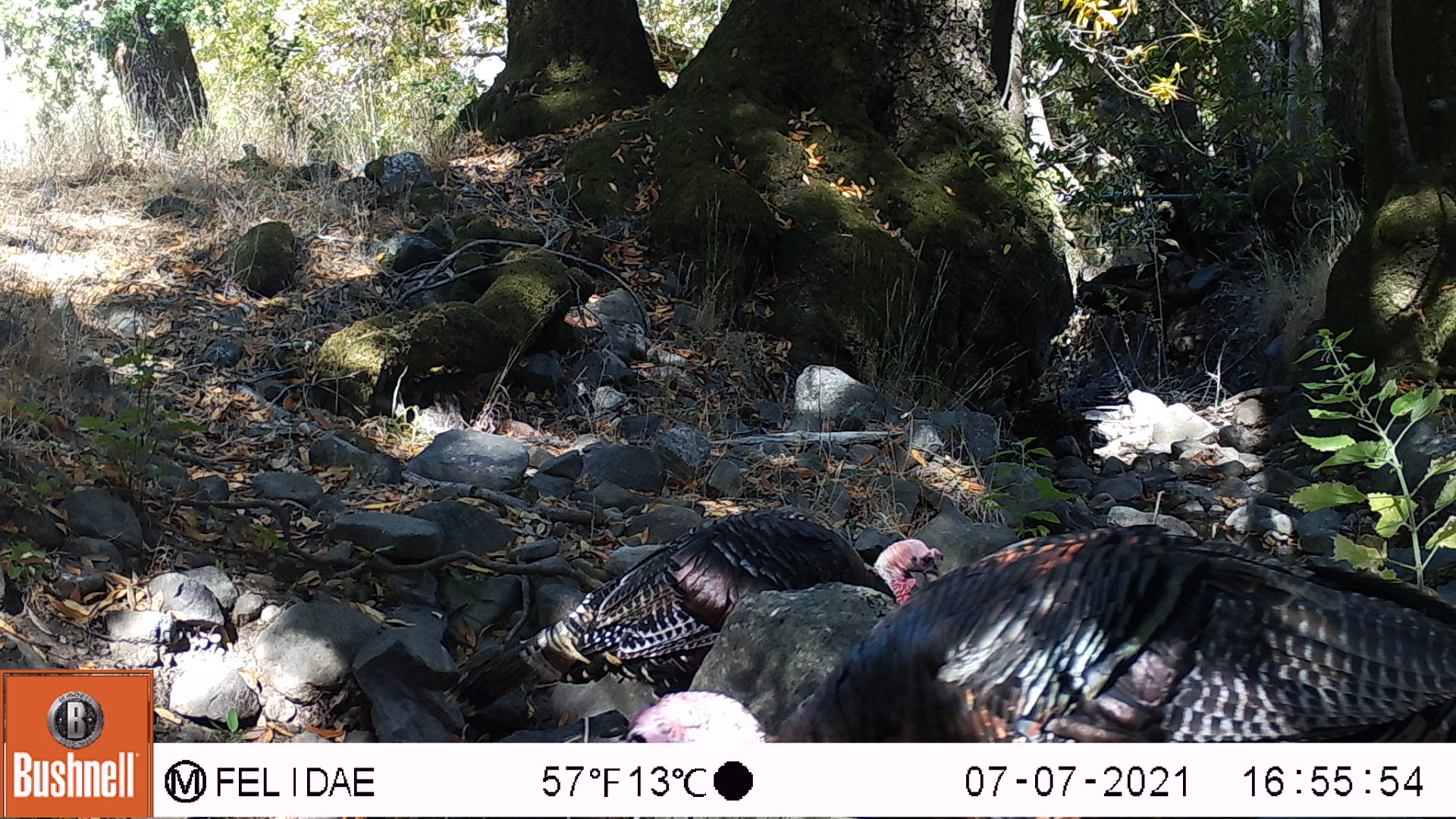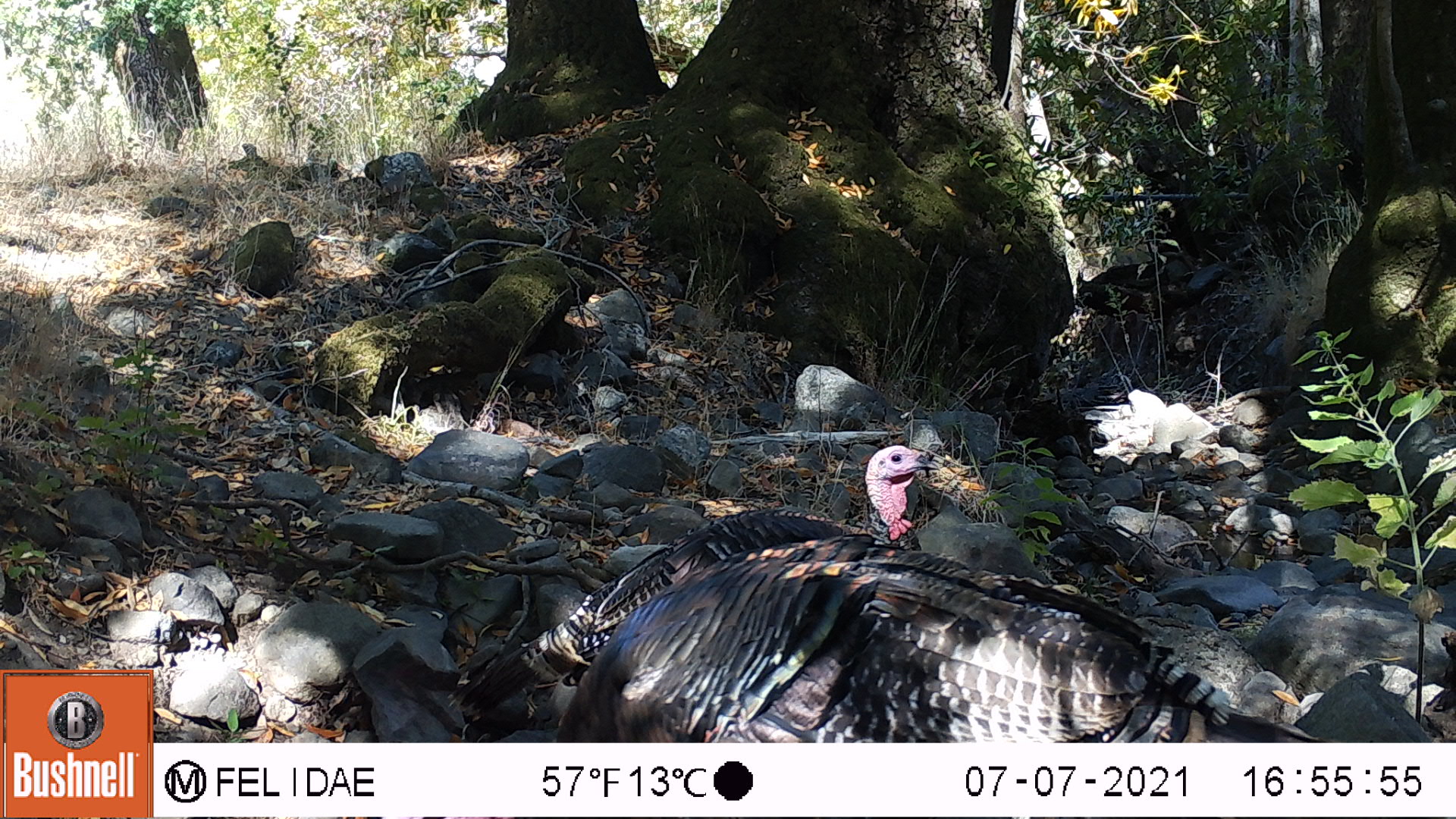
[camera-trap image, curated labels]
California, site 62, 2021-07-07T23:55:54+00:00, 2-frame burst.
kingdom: Animalia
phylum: Chordata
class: Aves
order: Galliformes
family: Phasianidae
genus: Meleagris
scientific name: Meleagris gallopavo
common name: turkey